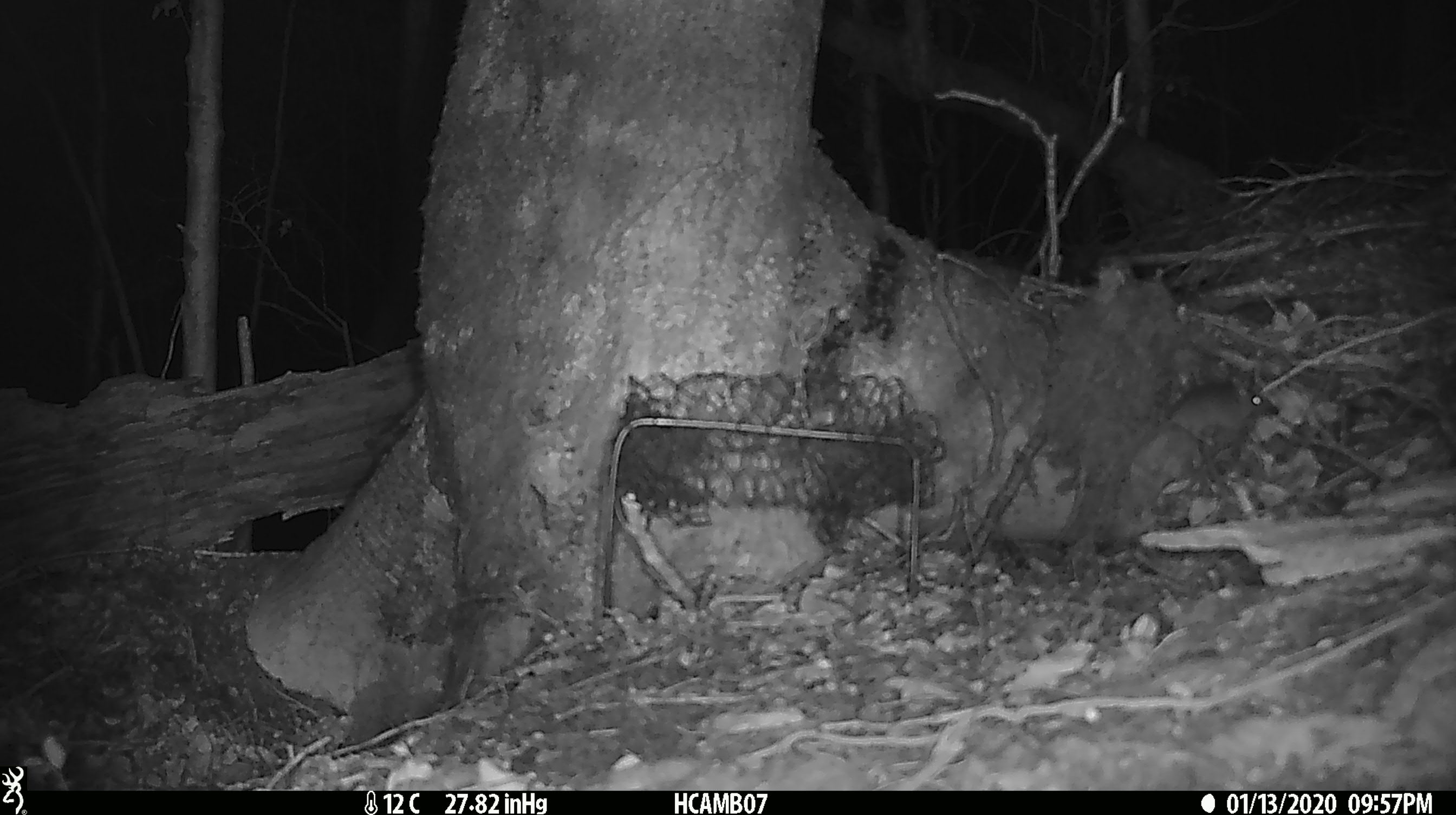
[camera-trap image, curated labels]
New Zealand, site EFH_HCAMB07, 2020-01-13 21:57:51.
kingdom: Animalia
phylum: Chordata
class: Mammalia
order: Rodentia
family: Muridae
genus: Mus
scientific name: Mus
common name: mouse